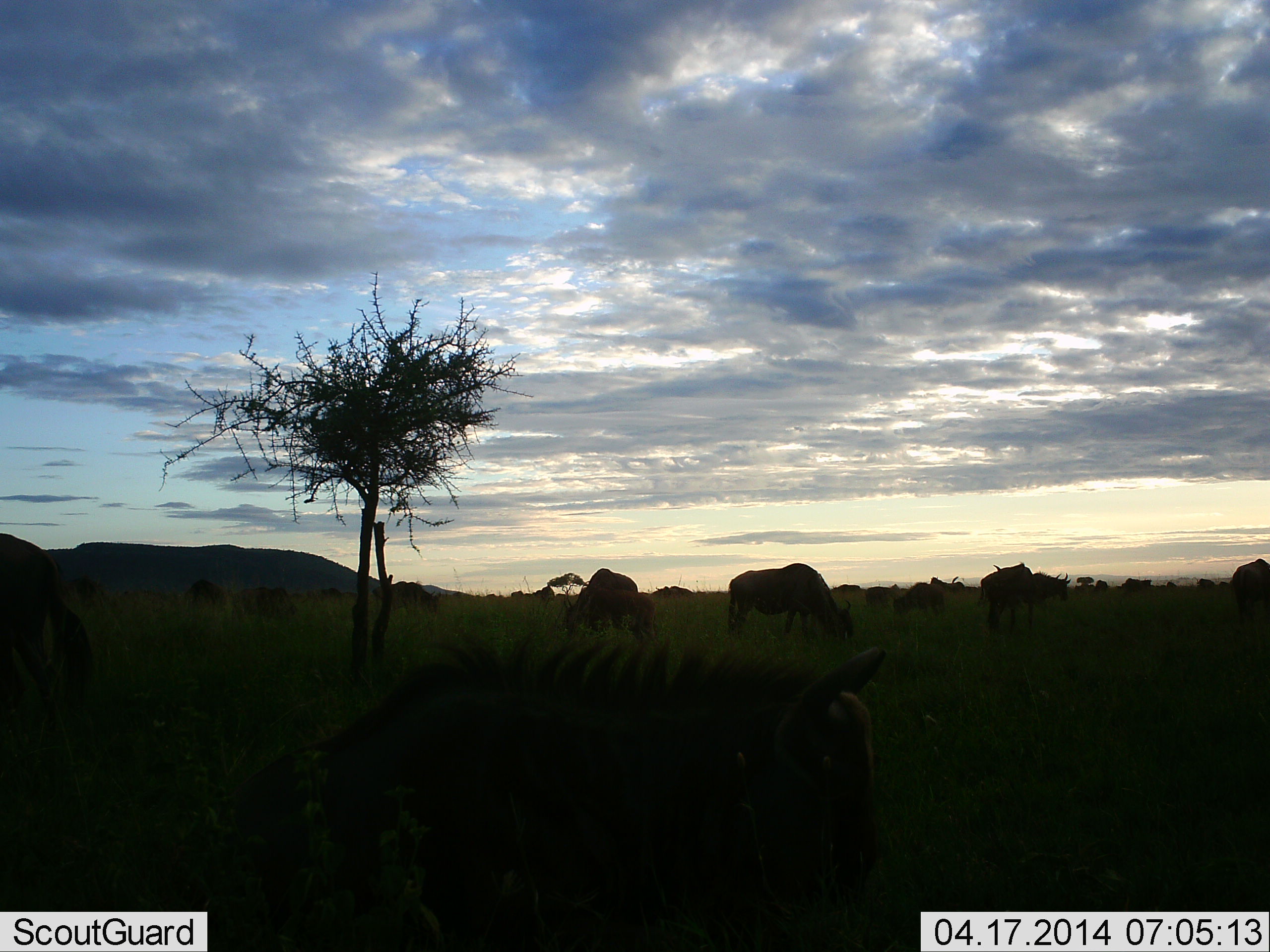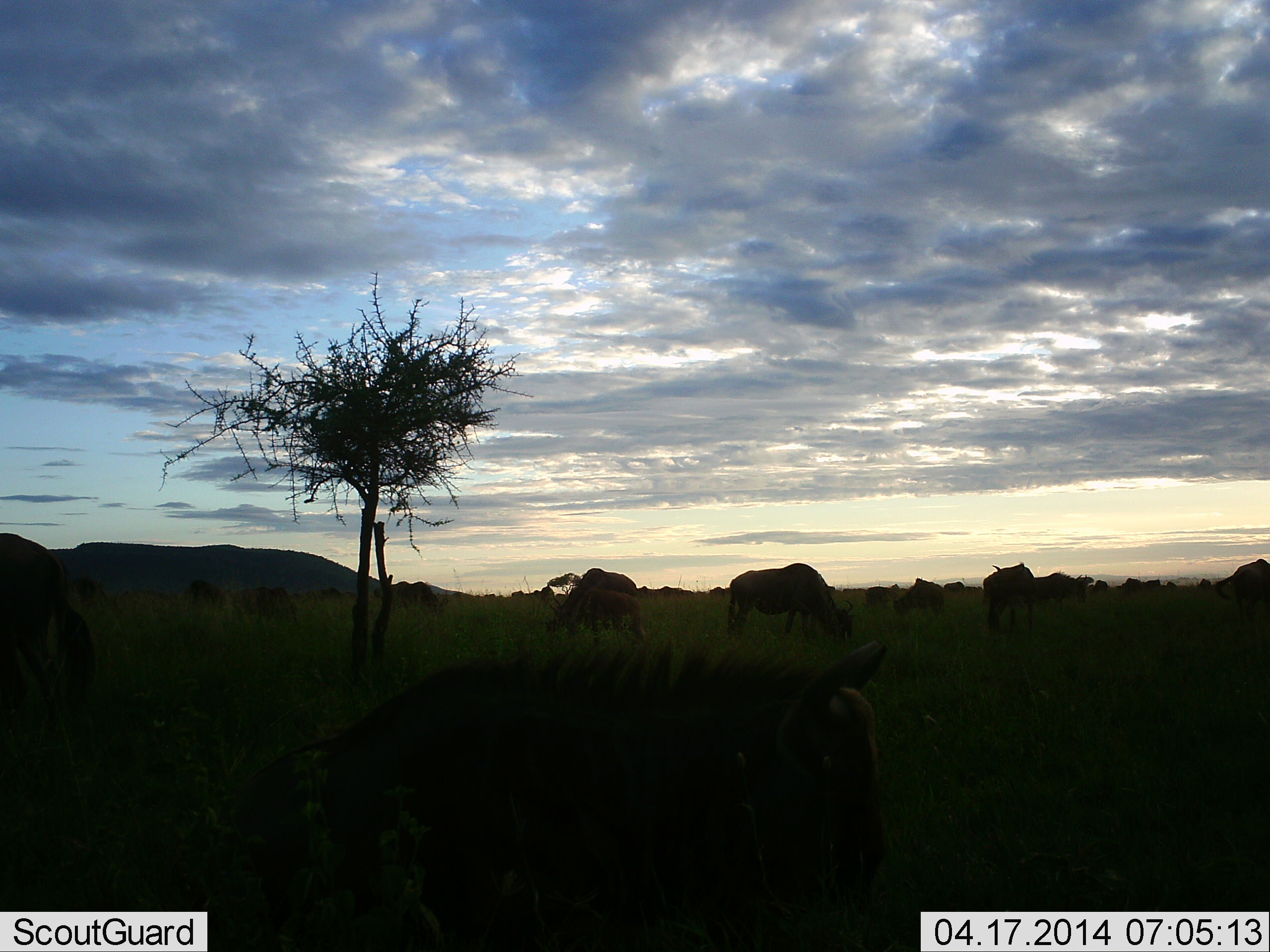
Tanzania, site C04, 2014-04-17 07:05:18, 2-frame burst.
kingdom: Animalia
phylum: Chordata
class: Mammalia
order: Artiodactyla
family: Bovidae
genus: Connochaetes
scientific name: Connochaetes taurinus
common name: blue wildebeest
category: wildebeest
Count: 11-50.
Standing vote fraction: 44%.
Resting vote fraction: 28%.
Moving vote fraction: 46%.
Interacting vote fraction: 4%.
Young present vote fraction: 7%.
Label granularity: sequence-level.